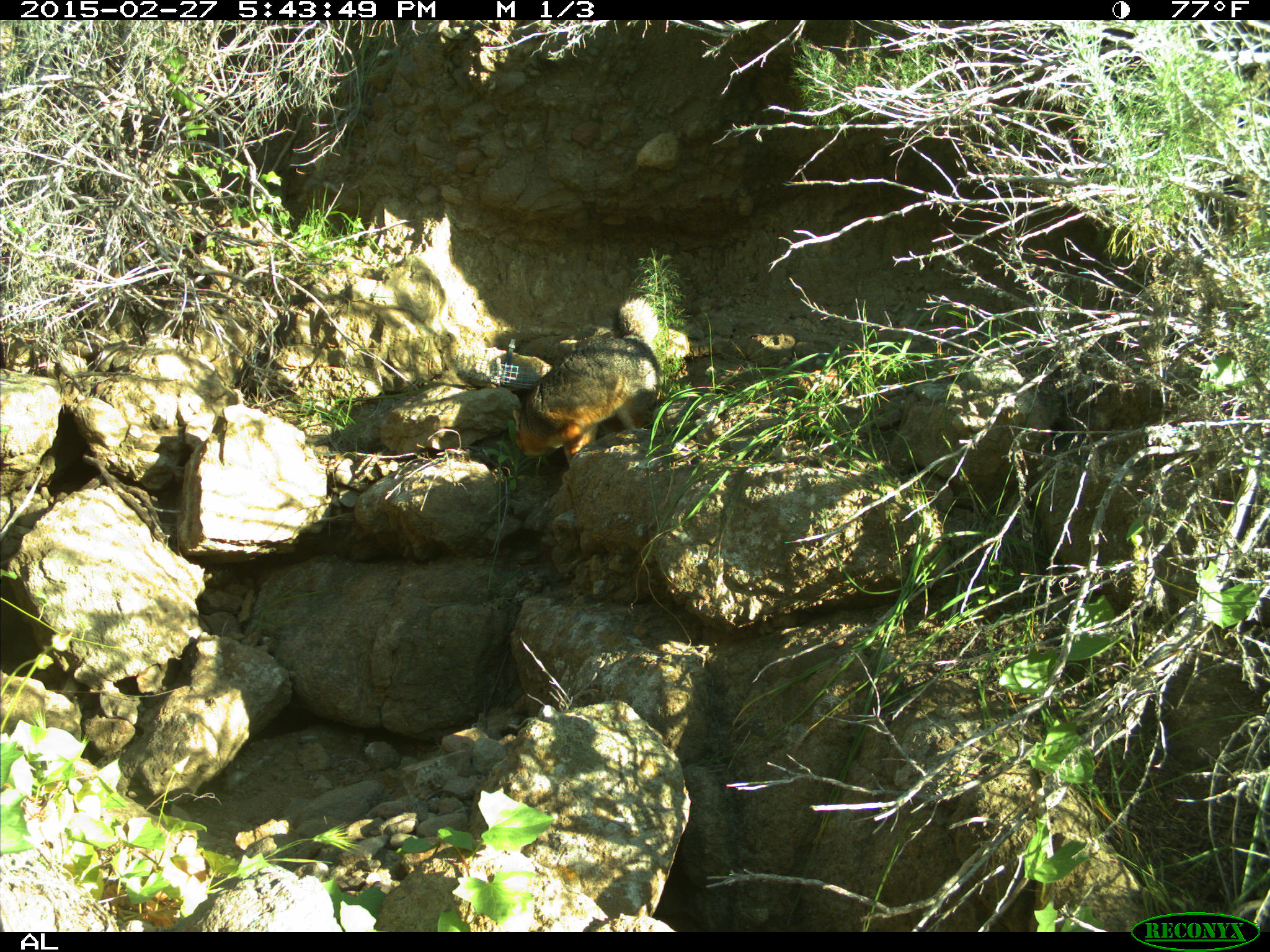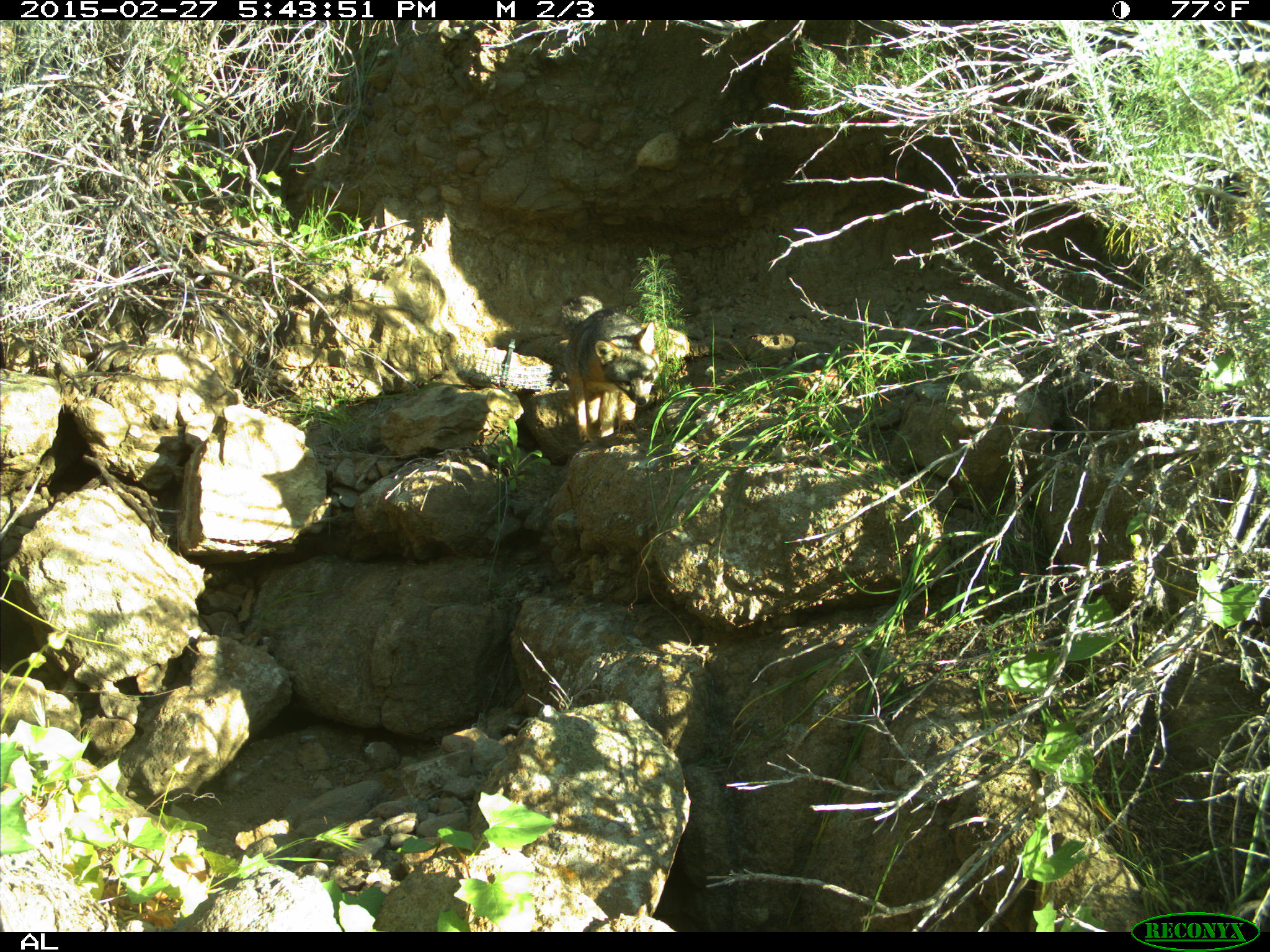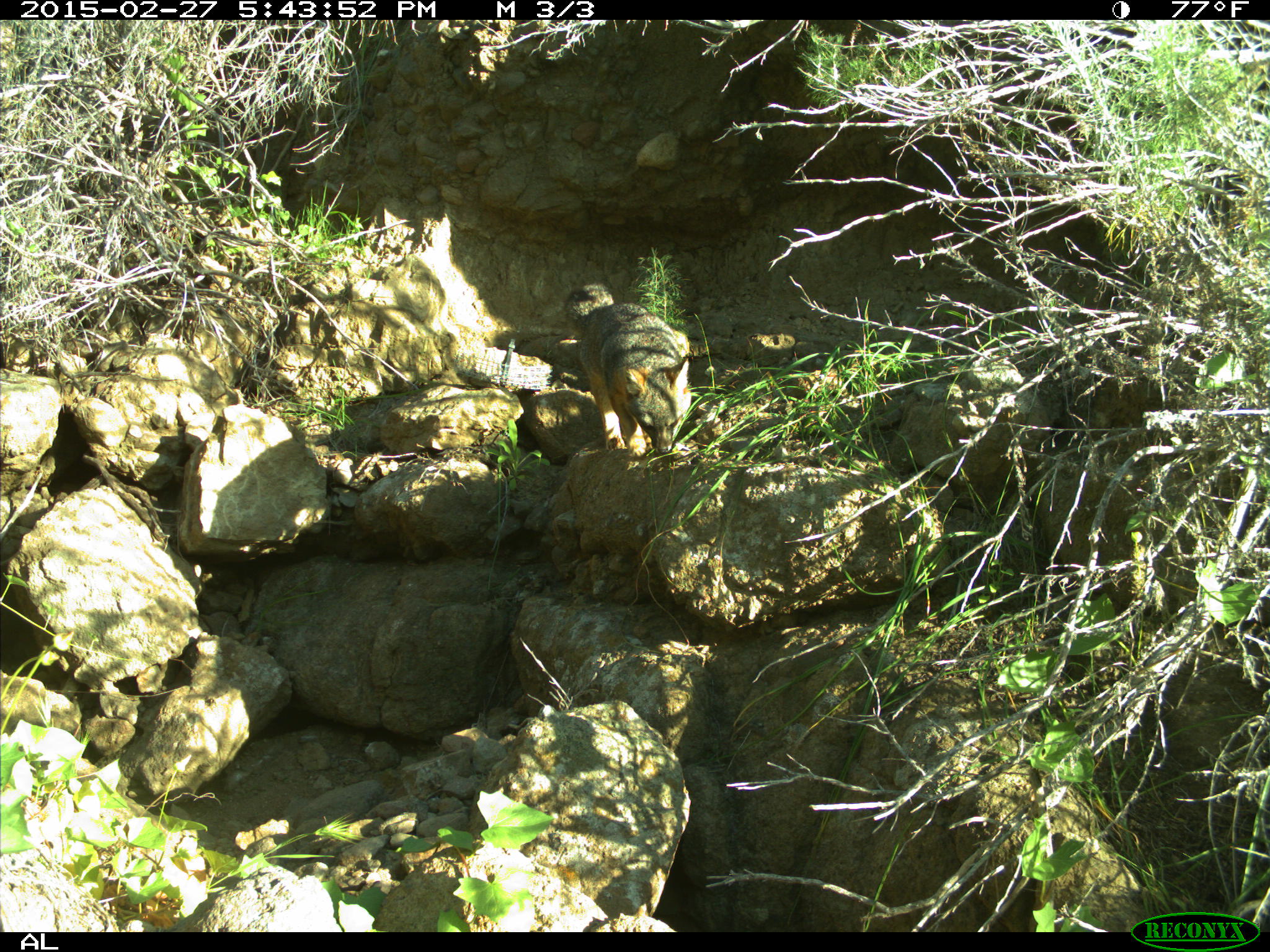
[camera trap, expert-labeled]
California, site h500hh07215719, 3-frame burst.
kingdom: Animalia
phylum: Chordata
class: Mammalia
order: Carnivora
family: Canidae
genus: Urocyon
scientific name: Urocyon littoralis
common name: island fox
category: fox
Fox (island fox) (Urocyon littoralis).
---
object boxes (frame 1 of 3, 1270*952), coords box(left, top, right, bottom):
fox: box(512, 336, 664, 467)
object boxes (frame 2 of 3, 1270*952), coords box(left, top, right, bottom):
fox: box(555, 295, 659, 445)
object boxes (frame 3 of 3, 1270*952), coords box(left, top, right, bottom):
fox: box(563, 283, 690, 457)